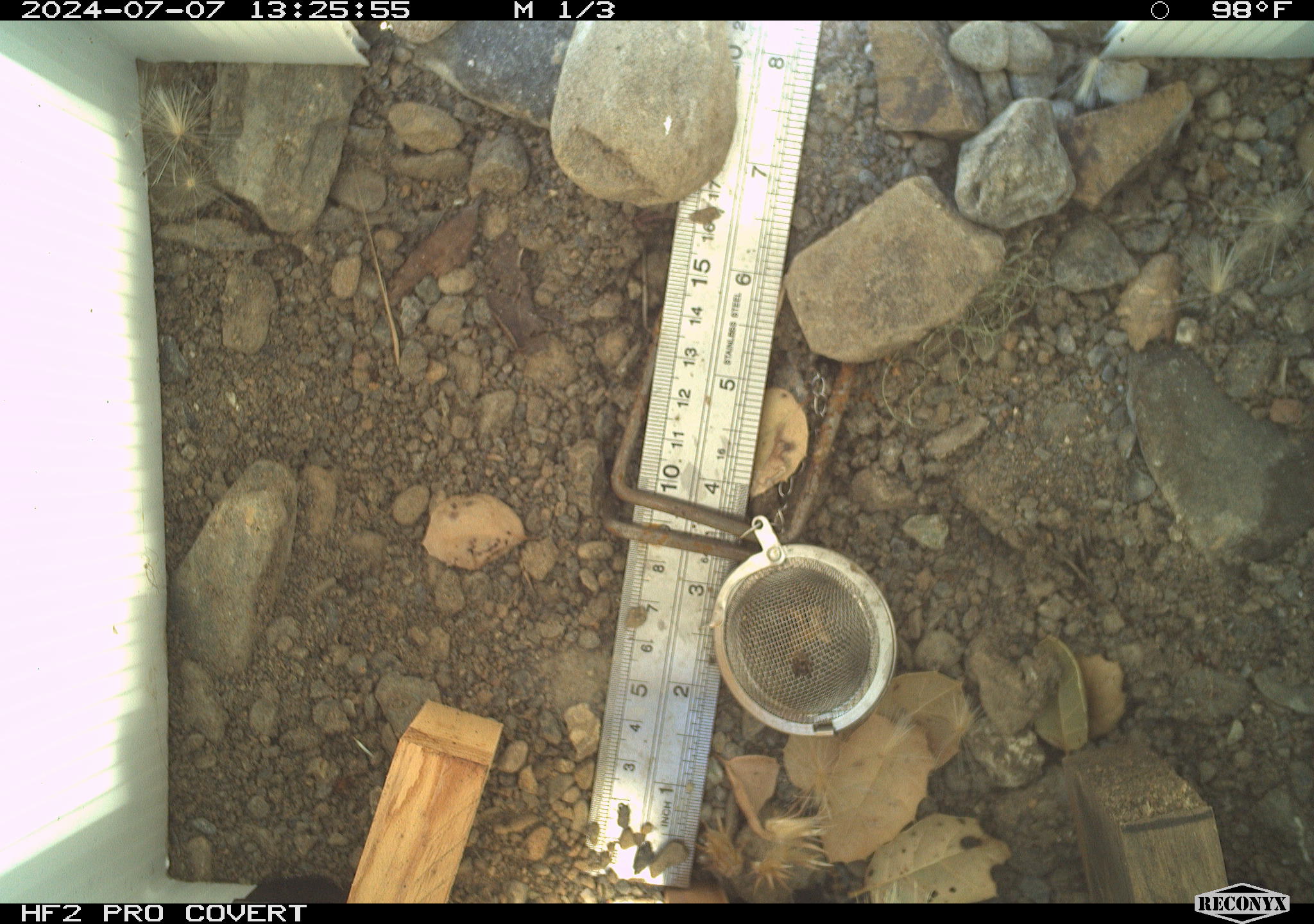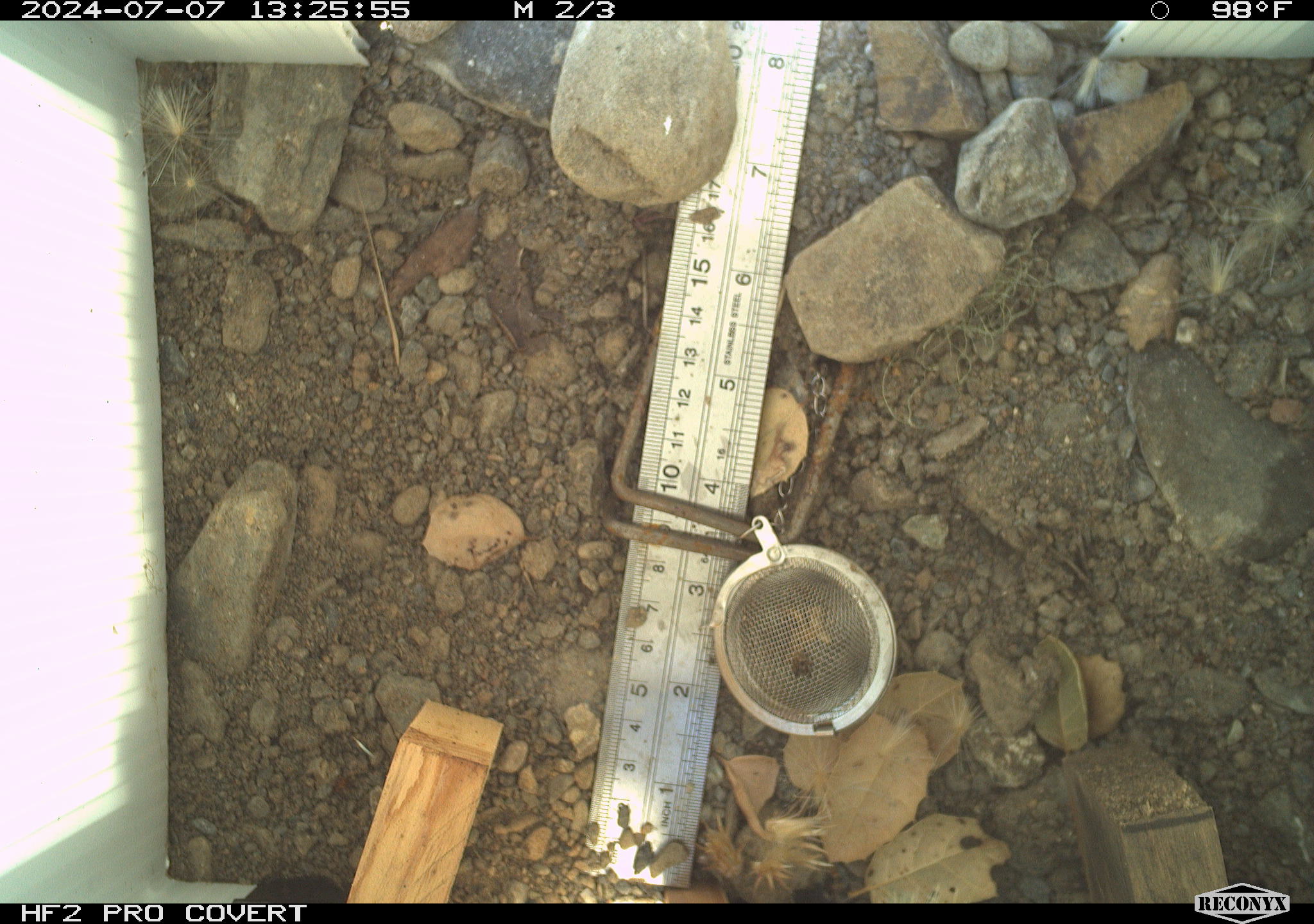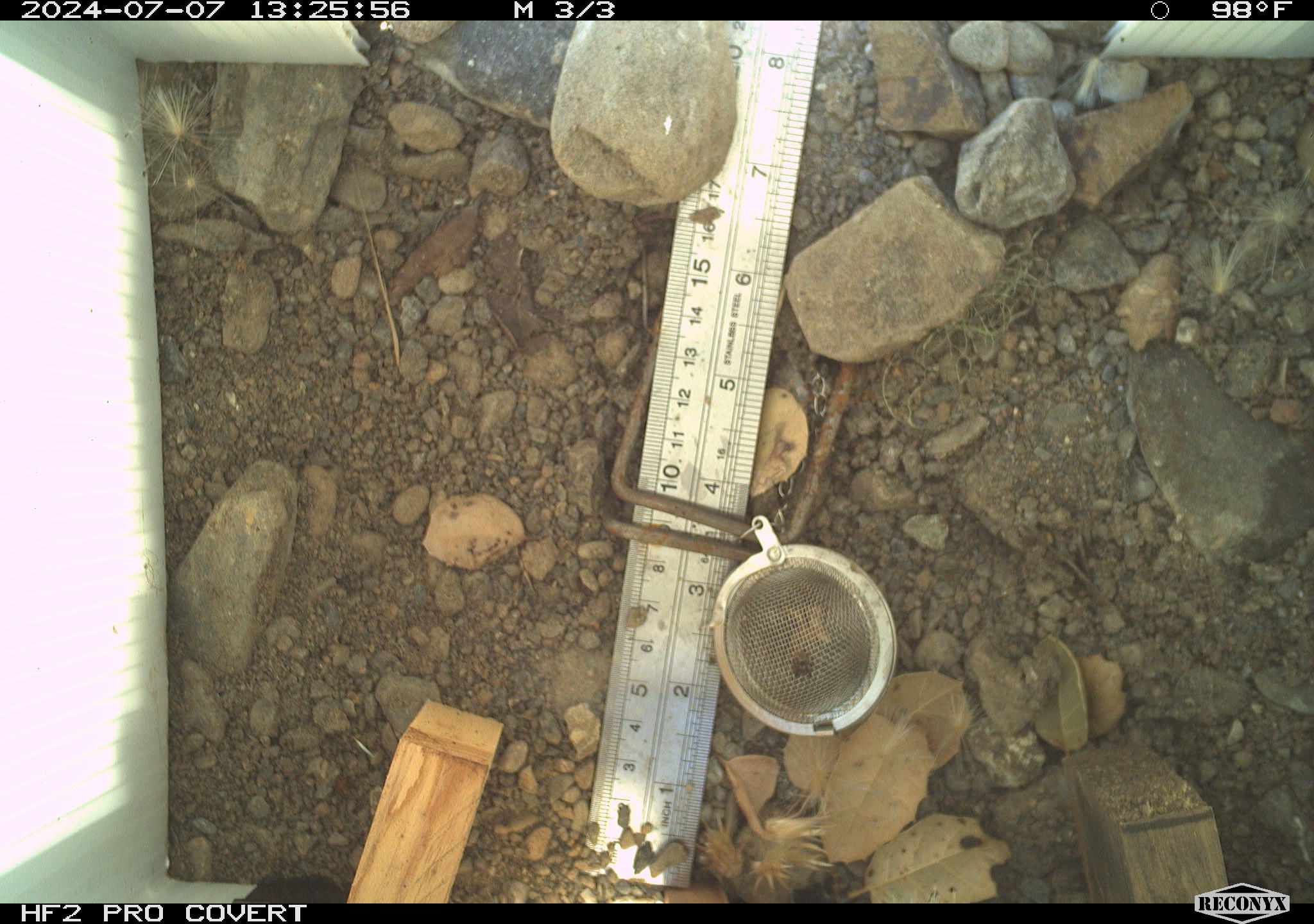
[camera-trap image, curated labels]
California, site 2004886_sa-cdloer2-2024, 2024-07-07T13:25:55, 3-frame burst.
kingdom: Animalia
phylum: Arthropoda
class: Insecta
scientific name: Insecta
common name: insect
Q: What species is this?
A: Insect (Insecta).